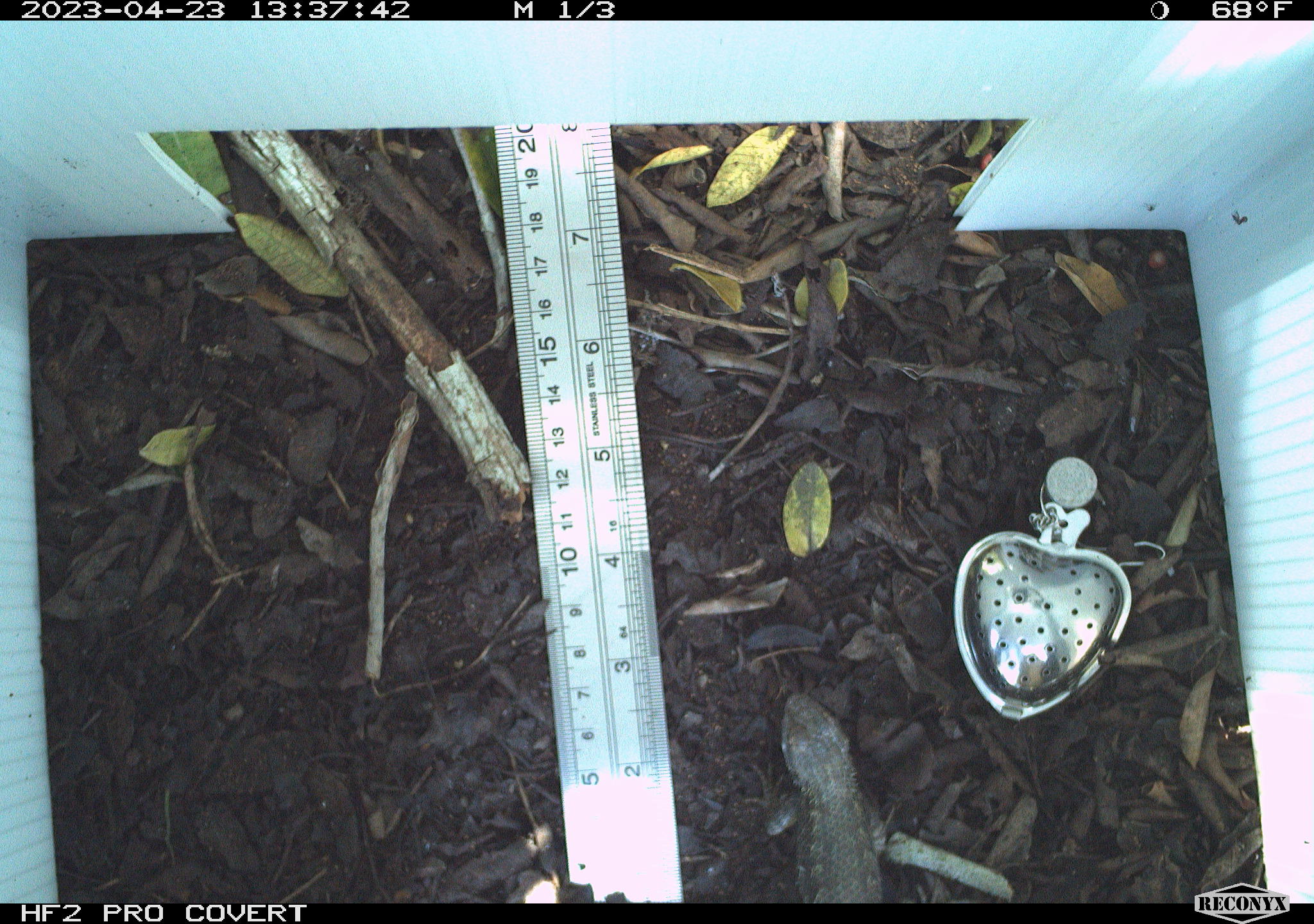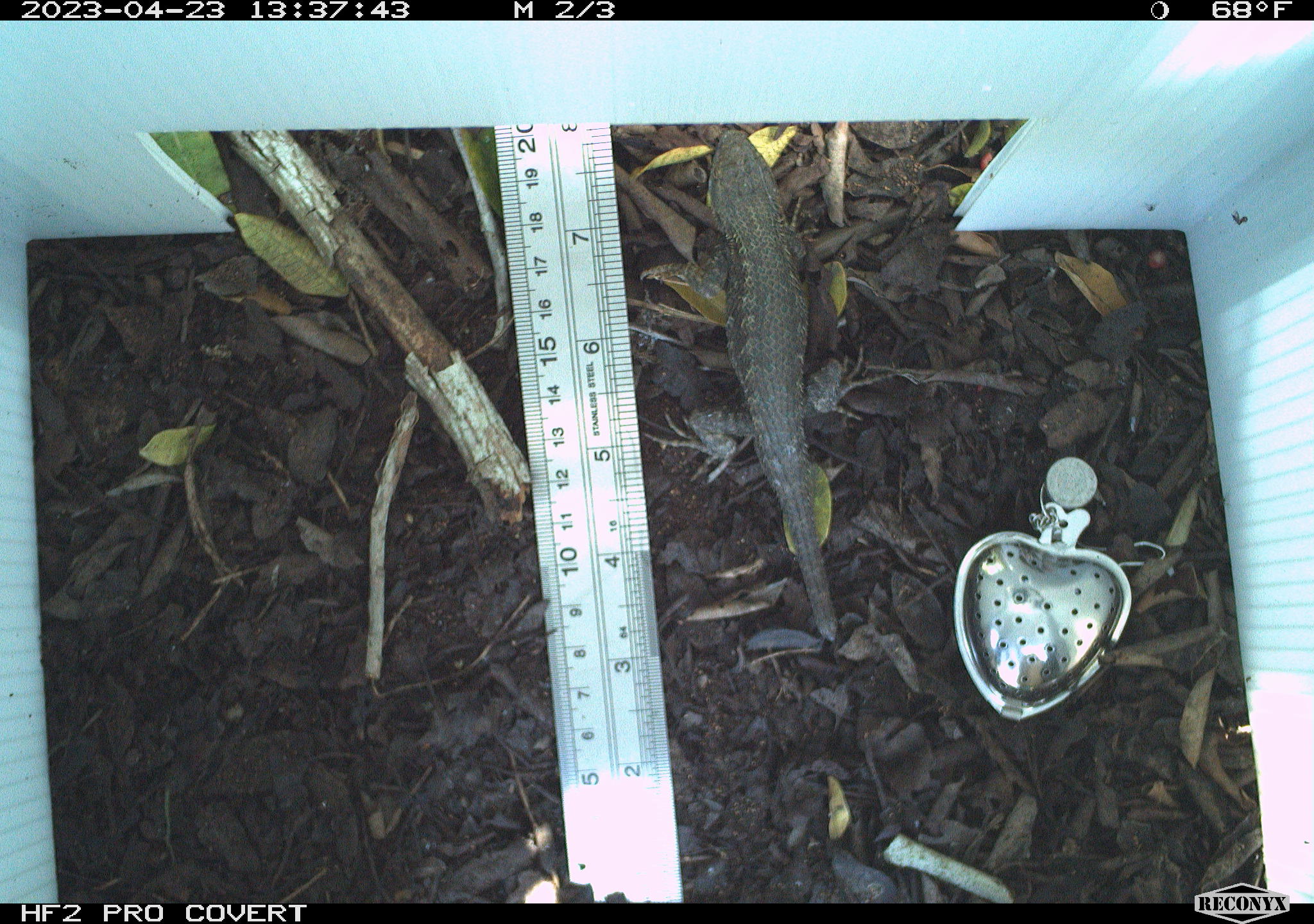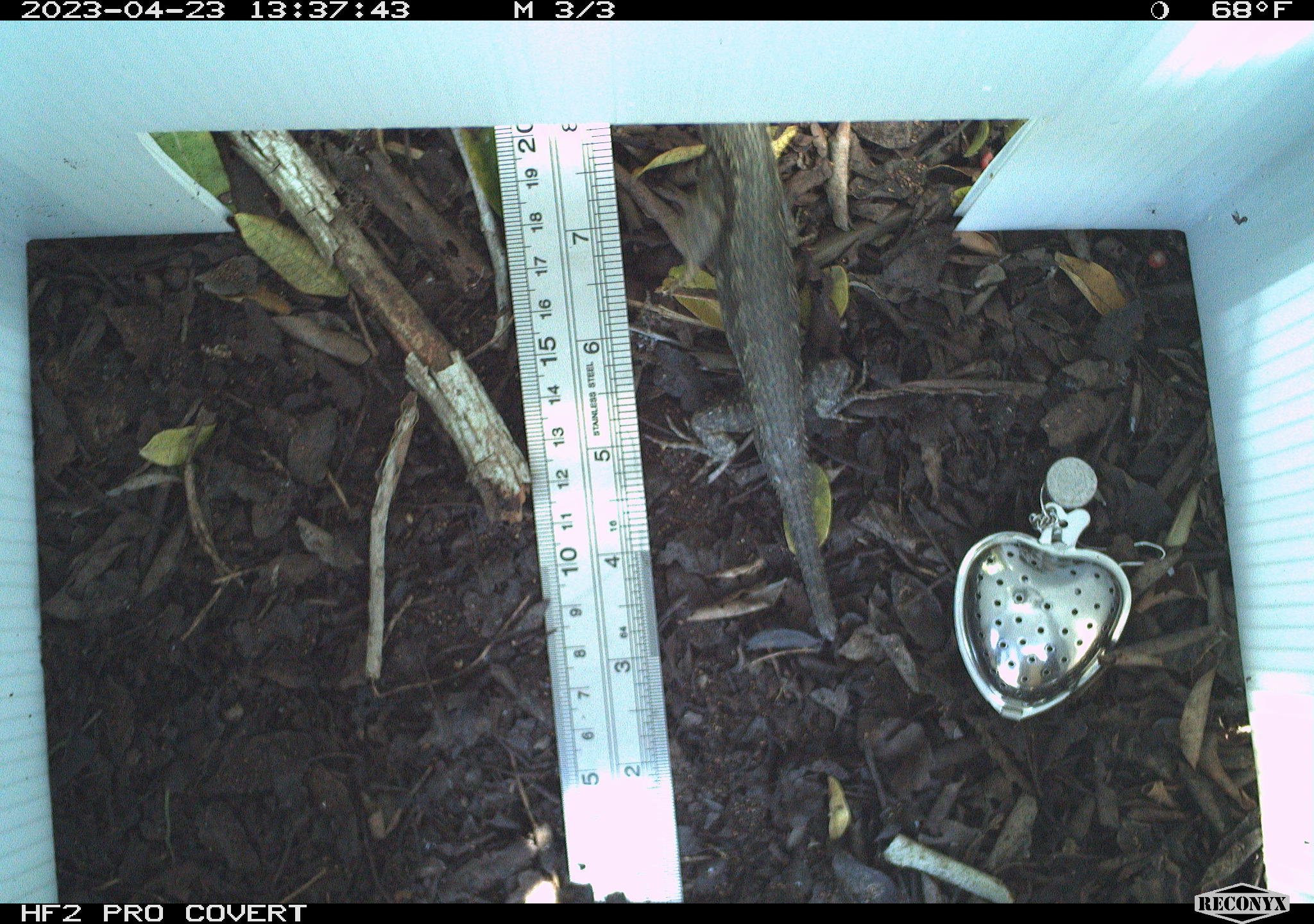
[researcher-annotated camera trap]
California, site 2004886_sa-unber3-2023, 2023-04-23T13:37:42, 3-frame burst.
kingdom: Animalia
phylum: Chordata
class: Reptilia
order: Squamata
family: Phrynosomatidae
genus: Sceloporus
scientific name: Sceloporus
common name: spiny lizards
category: sceloporus species